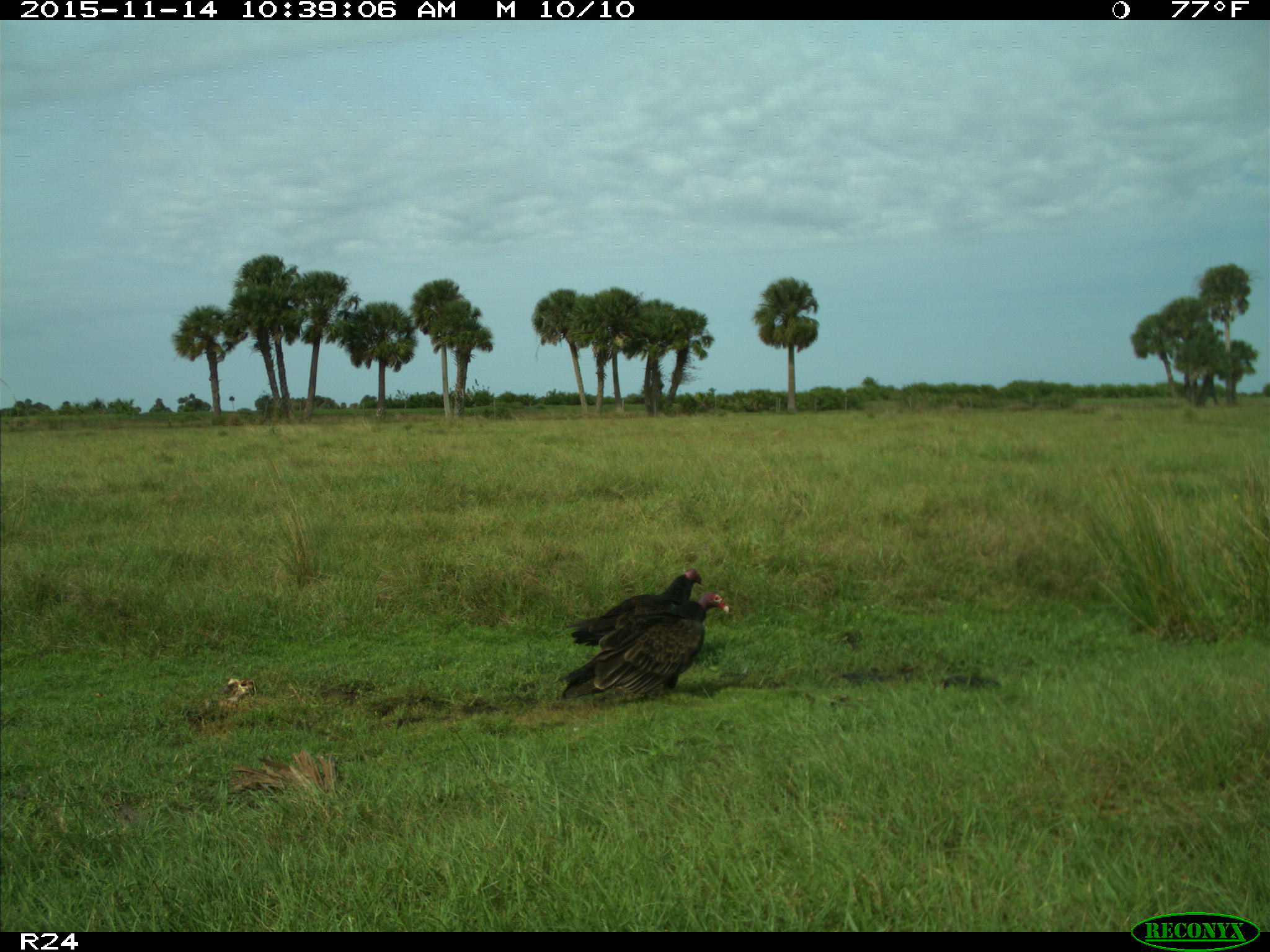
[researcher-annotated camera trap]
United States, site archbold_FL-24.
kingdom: Animalia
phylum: Chordata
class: Aves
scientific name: Aves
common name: birds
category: unidentified bird